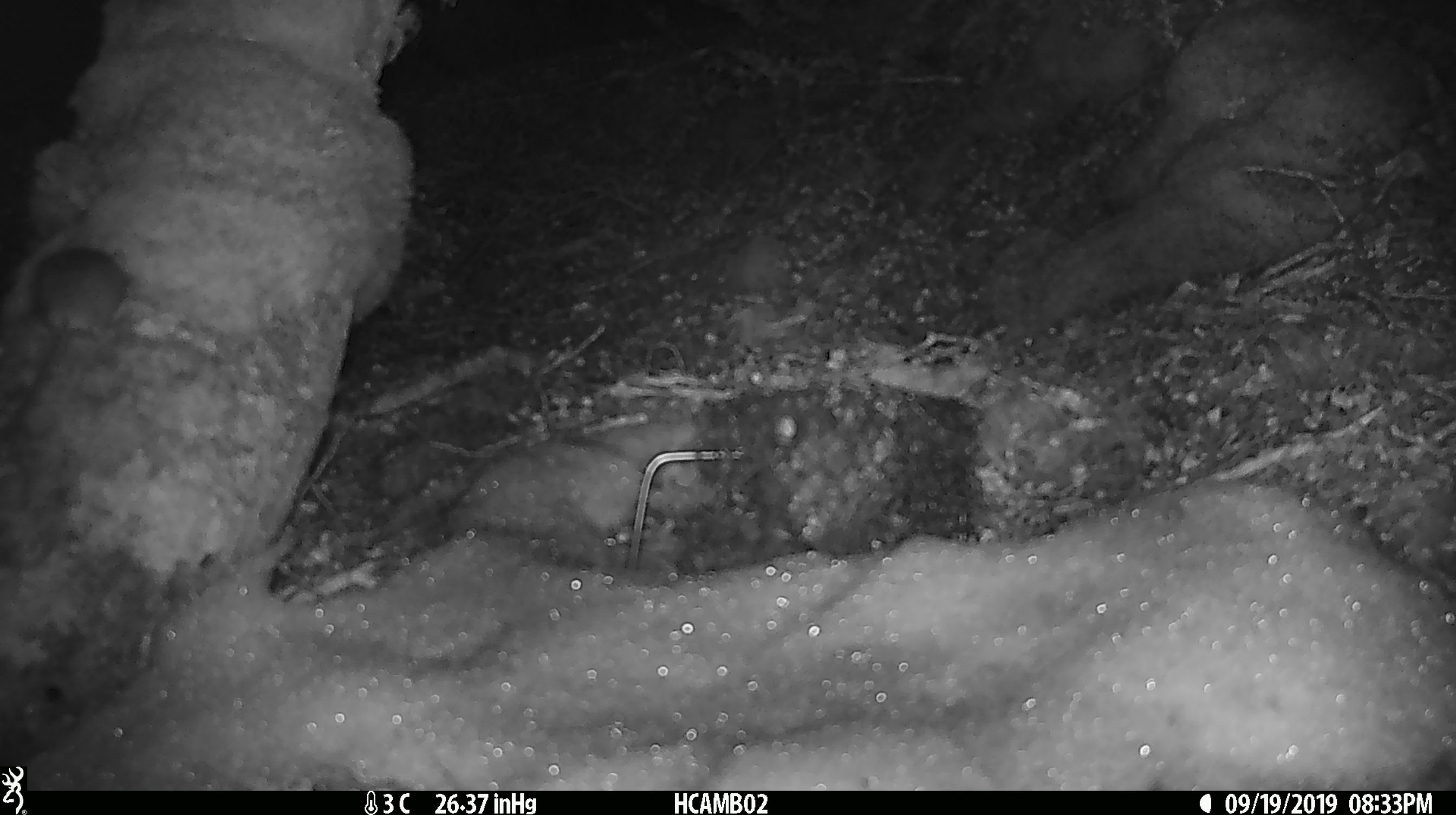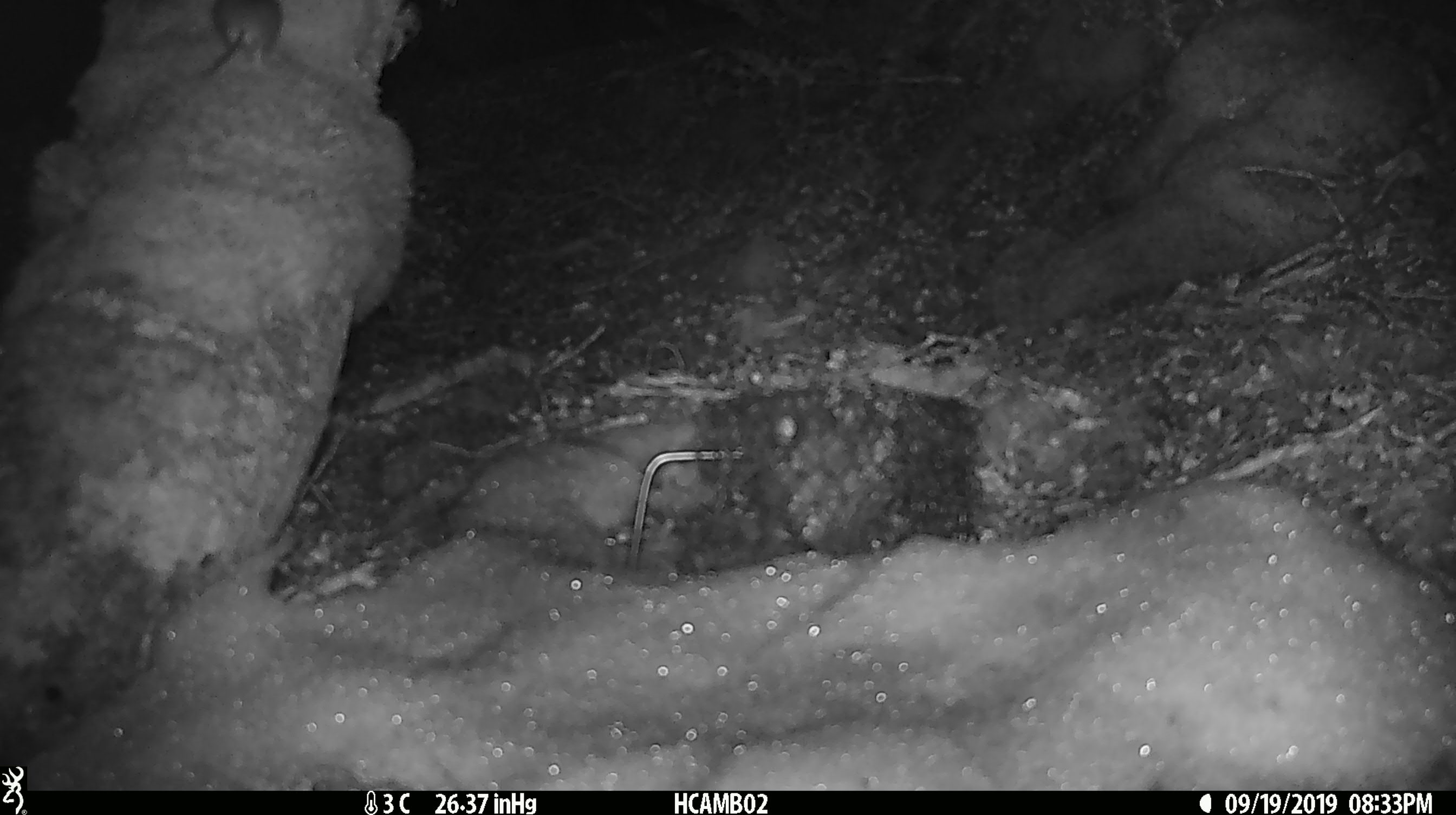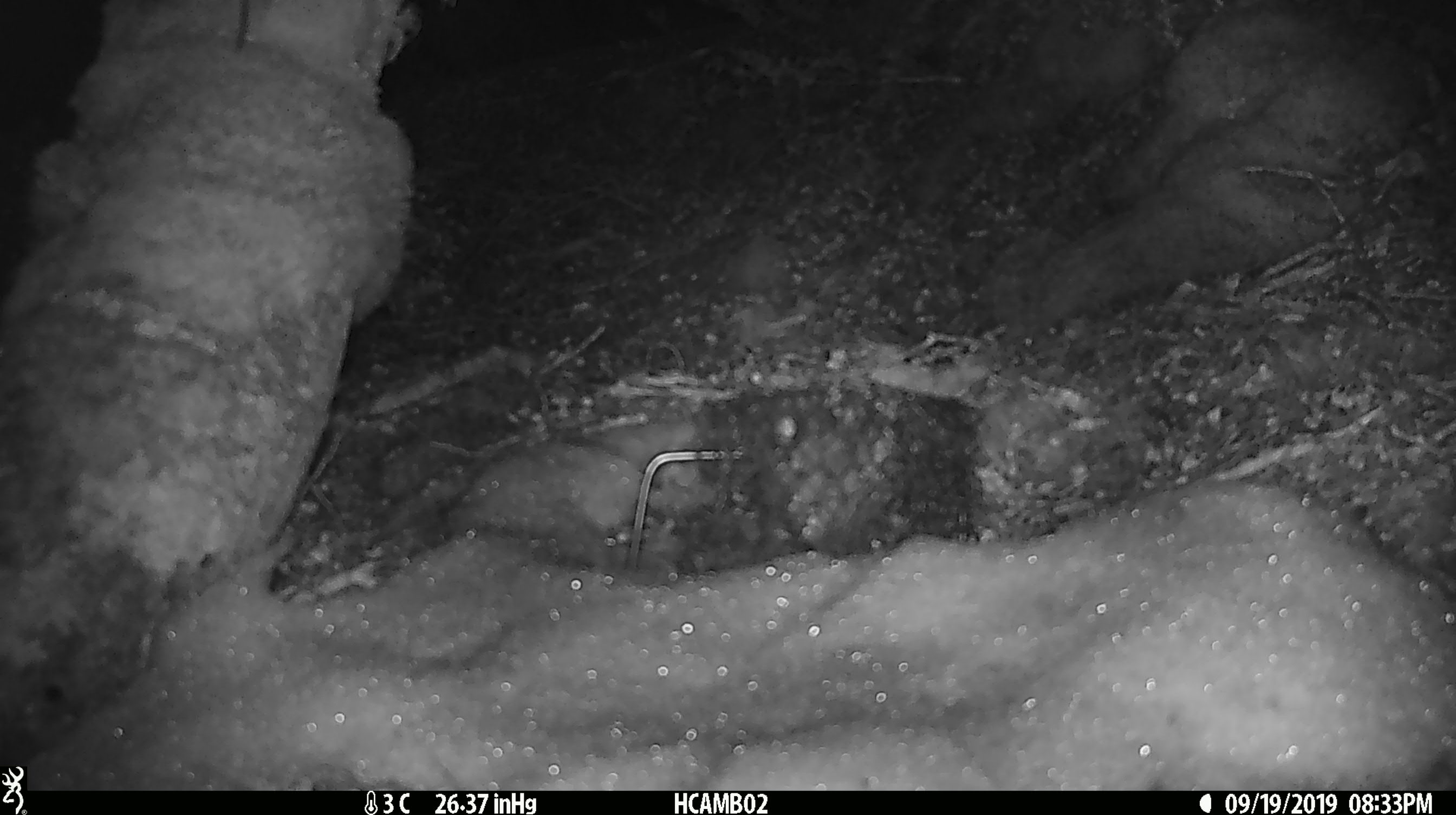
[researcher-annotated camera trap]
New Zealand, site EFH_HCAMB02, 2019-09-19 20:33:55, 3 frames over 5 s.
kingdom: Animalia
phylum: Chordata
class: Mammalia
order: Rodentia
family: Muridae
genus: Mus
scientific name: Mus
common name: mouse